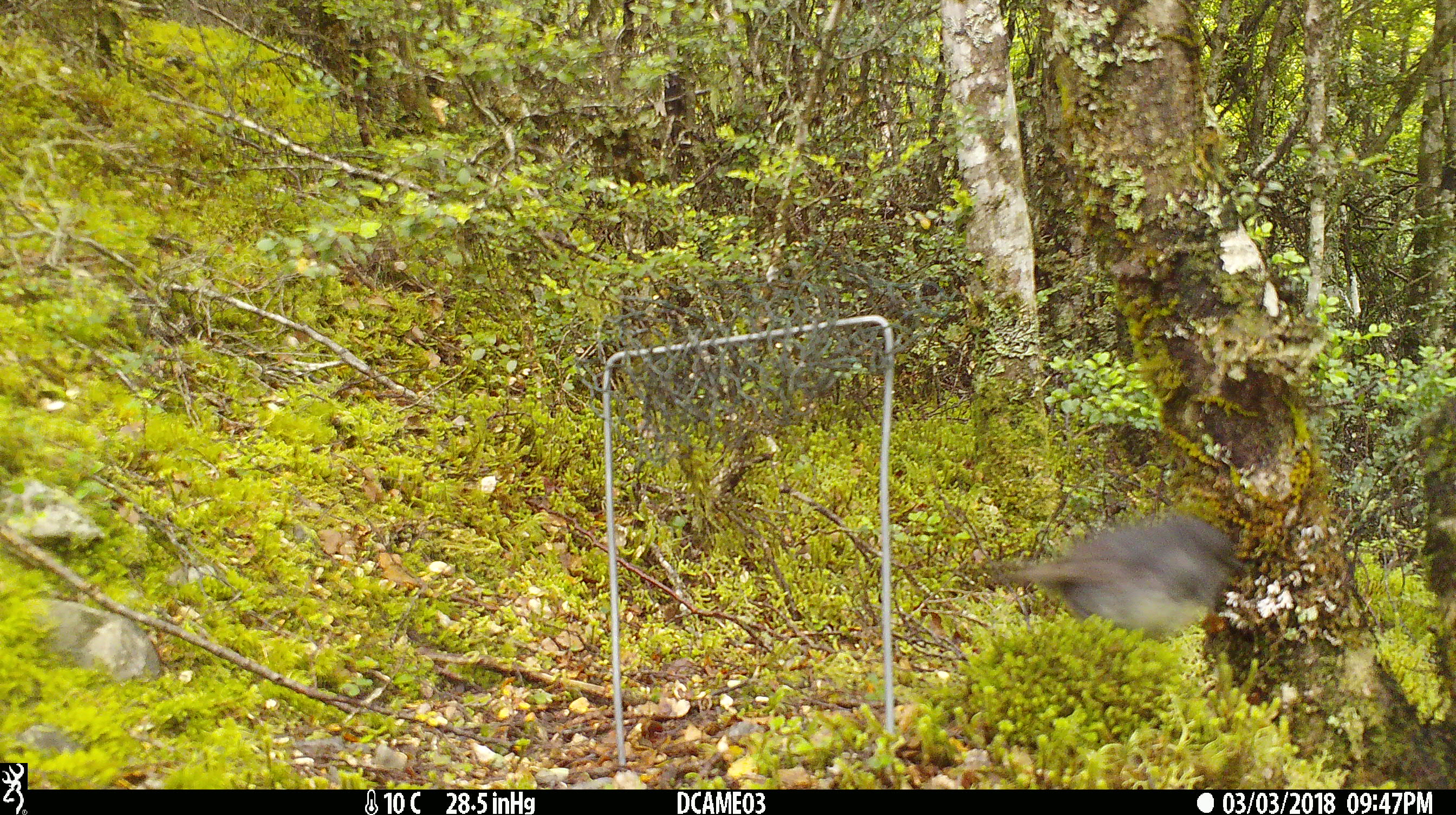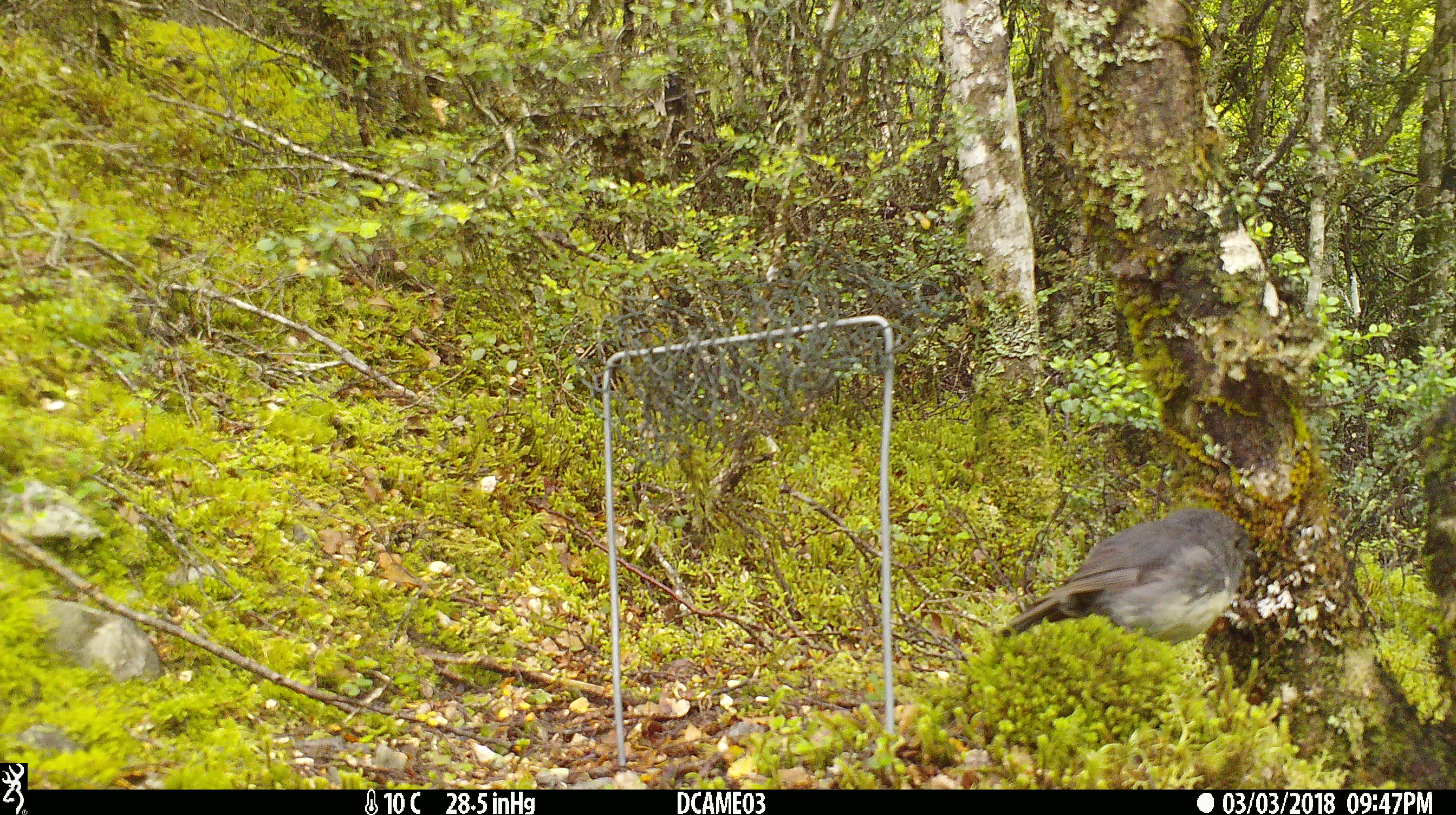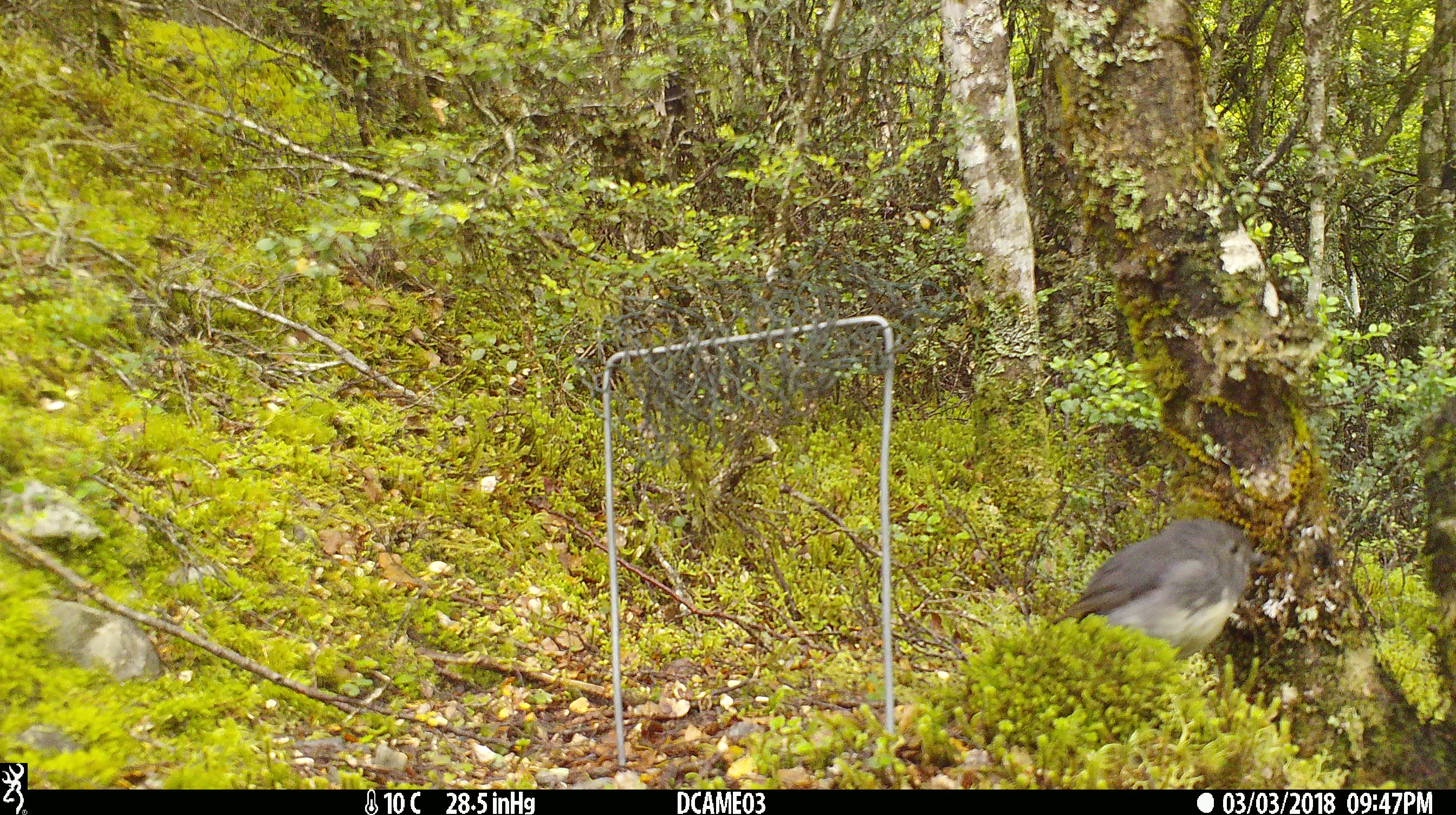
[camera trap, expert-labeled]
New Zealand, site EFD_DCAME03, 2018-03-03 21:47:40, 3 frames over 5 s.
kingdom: Animalia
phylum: Chordata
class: Aves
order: Passeriformes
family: Petroicidae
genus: Petroica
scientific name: Petroica australis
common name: new zealand robin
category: robin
Robin (new zealand robin) (Petroica australis).